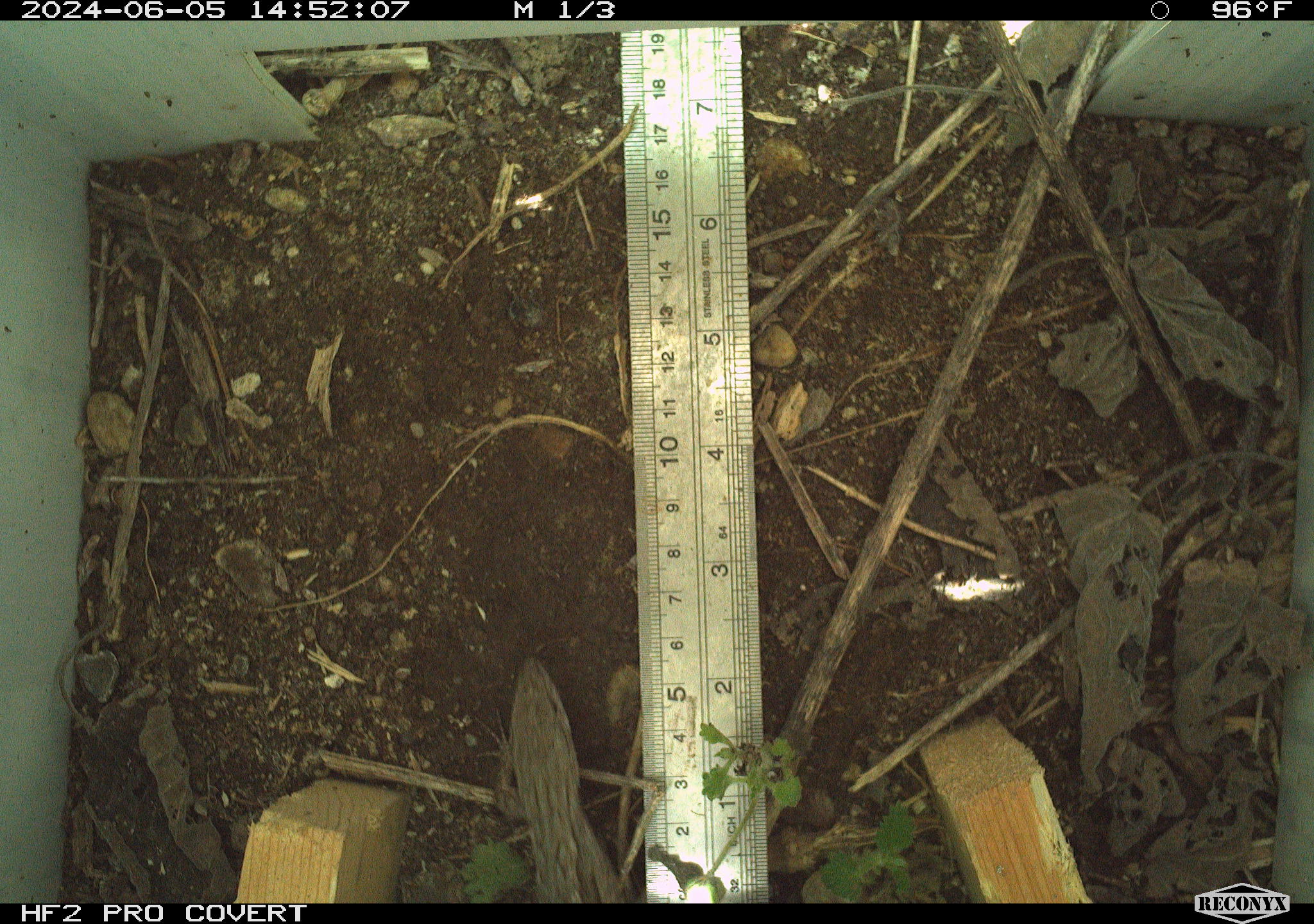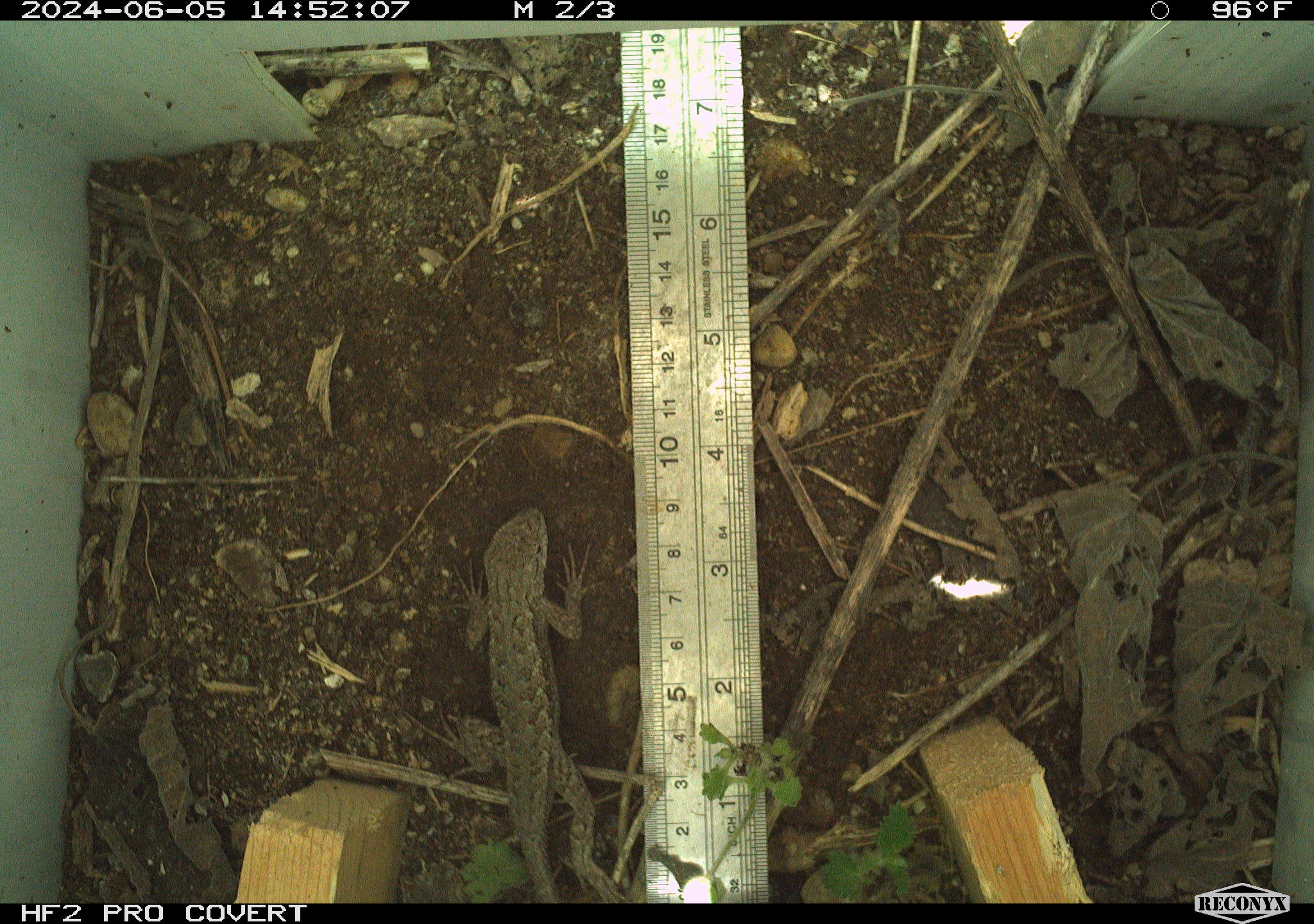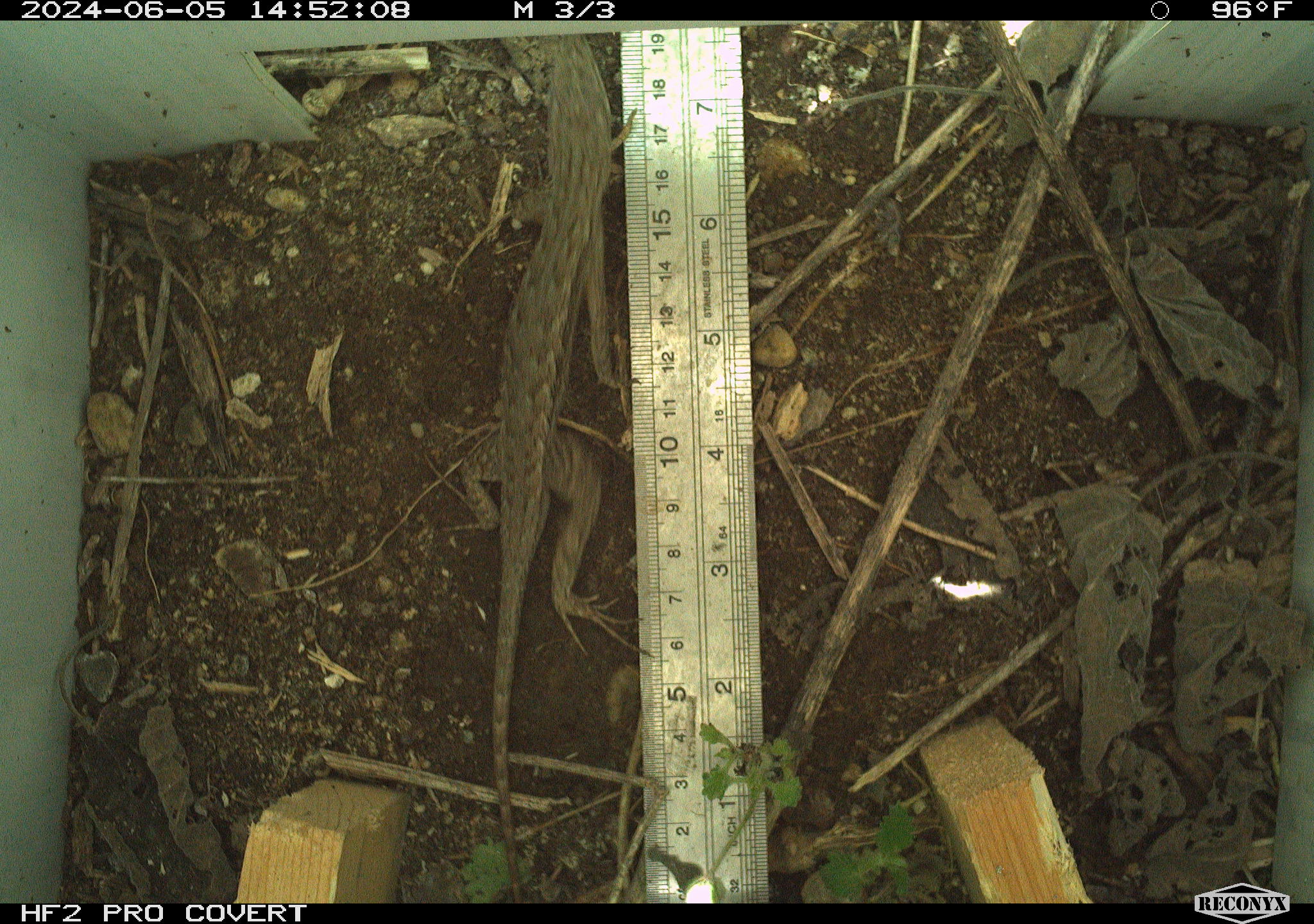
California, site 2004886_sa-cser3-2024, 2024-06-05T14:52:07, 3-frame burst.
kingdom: Animalia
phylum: Chordata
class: Reptilia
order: Squamata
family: Phrynosomatidae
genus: Sceloporus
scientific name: Sceloporus occidentalis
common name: western fence lizard